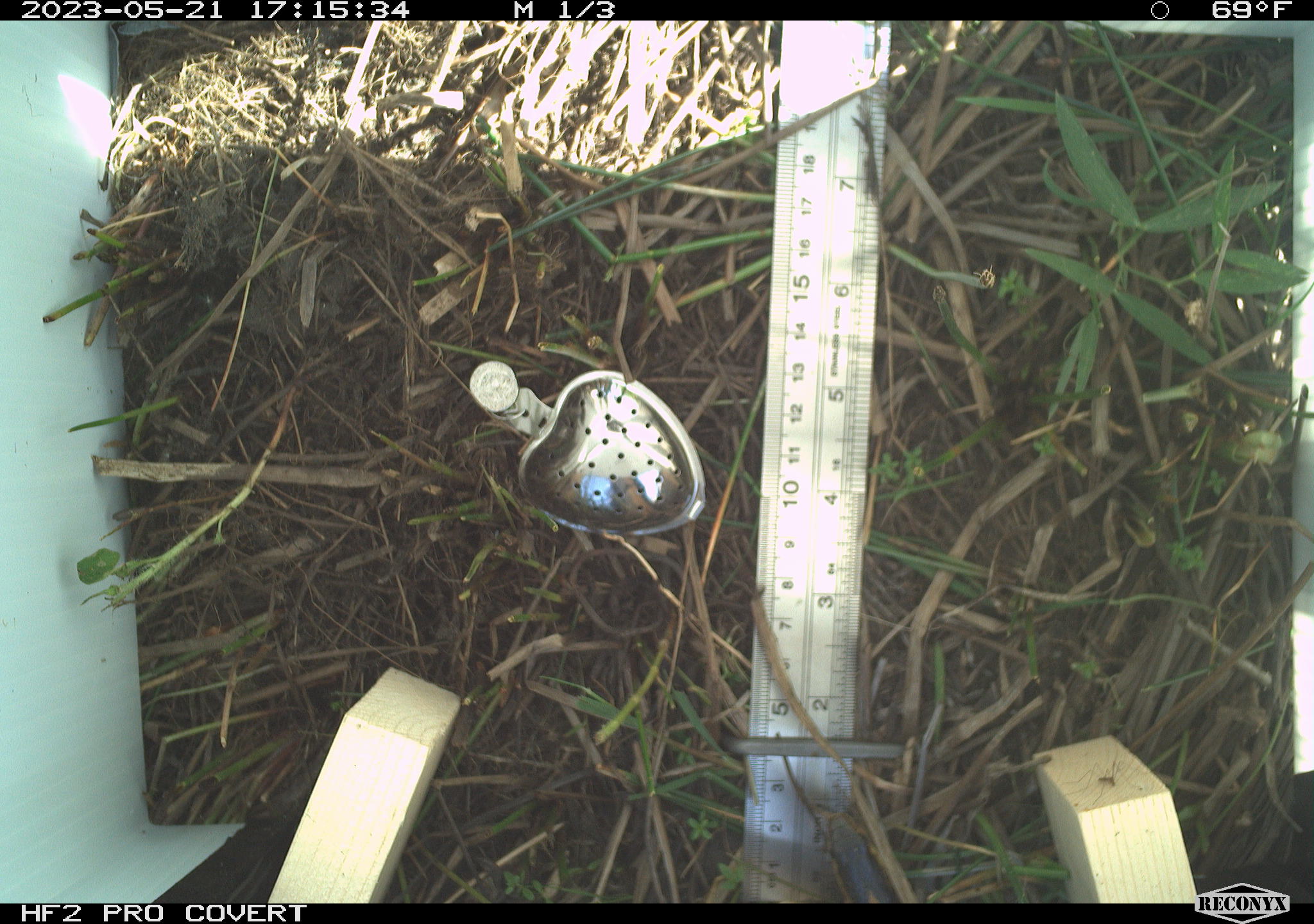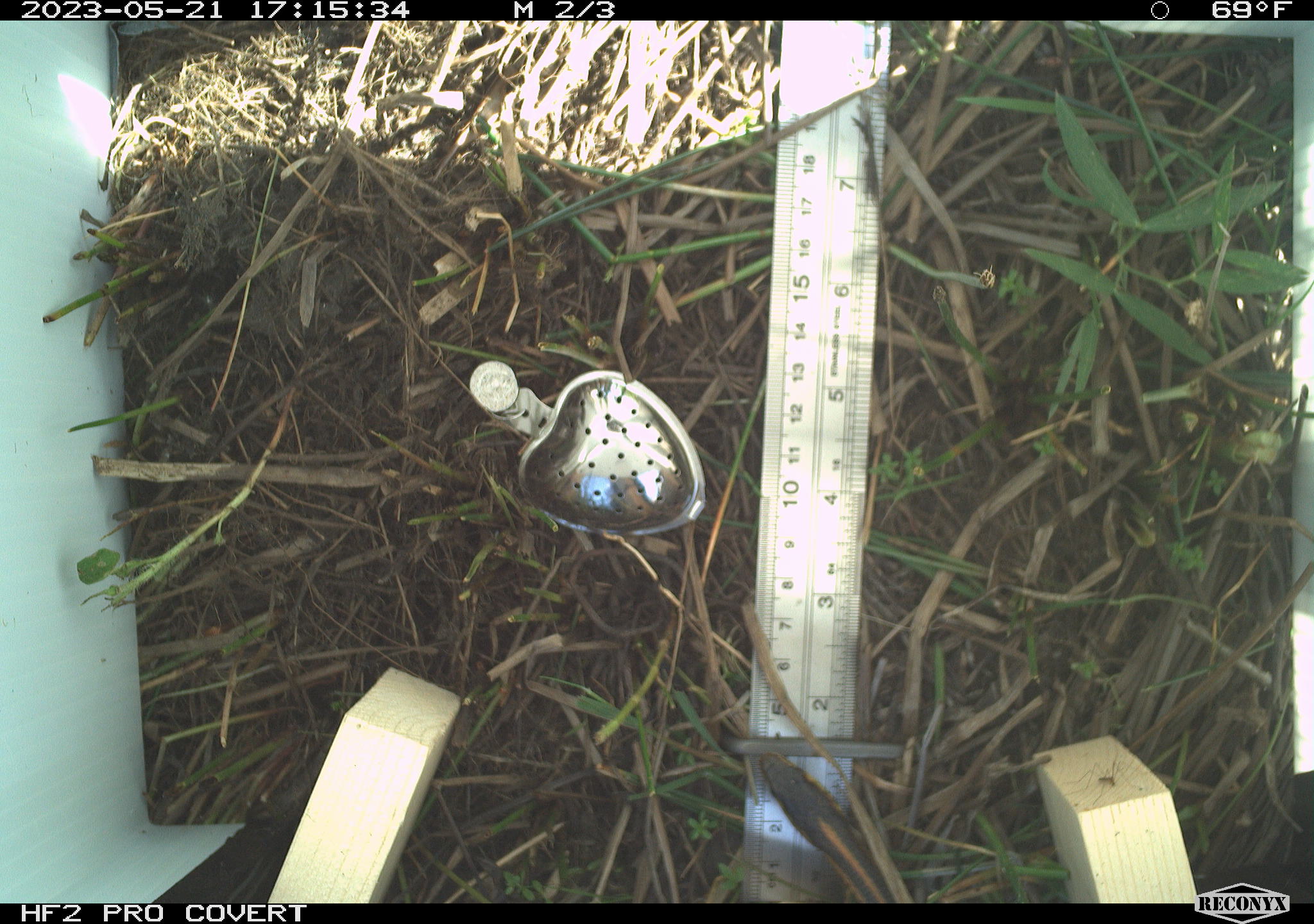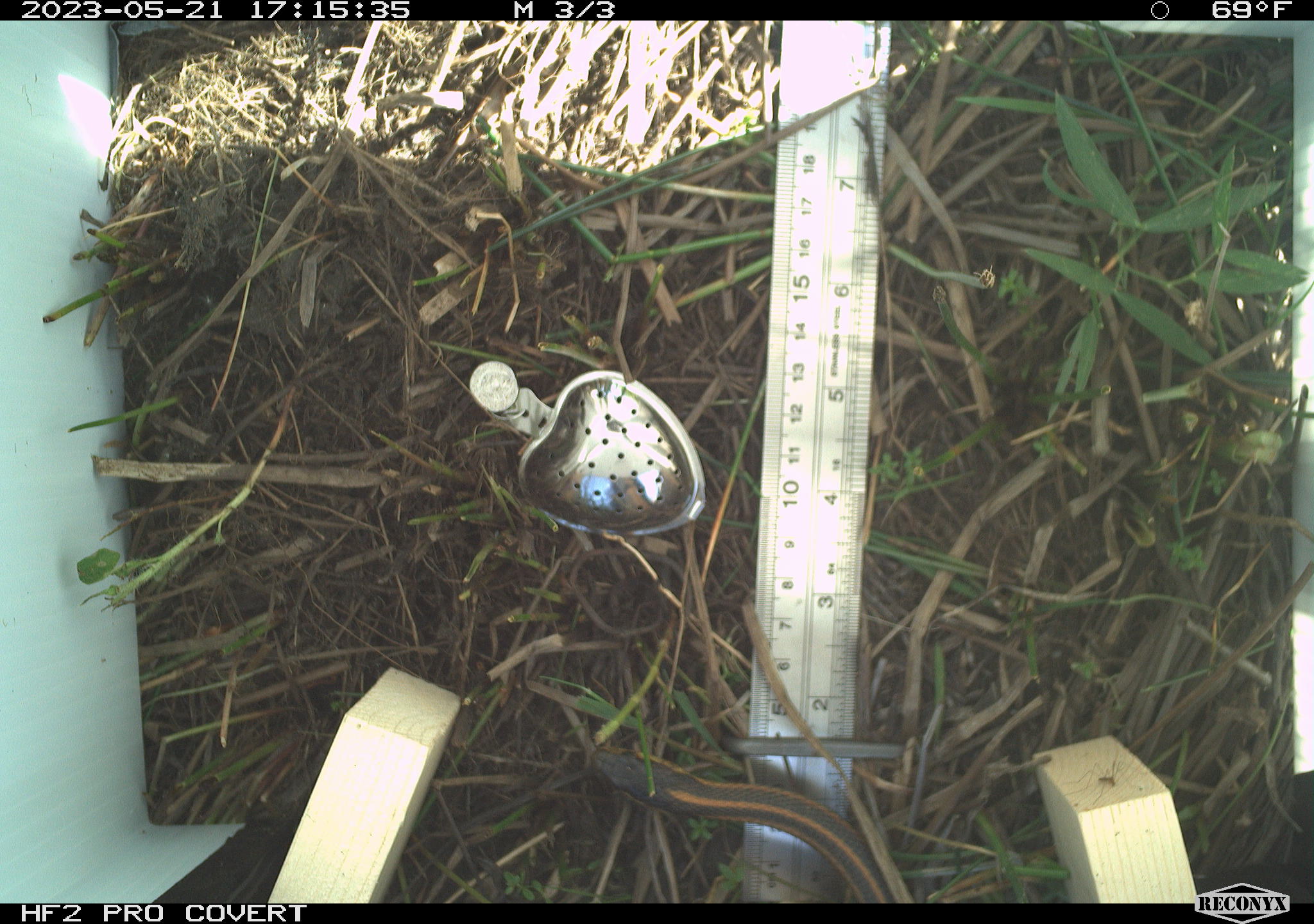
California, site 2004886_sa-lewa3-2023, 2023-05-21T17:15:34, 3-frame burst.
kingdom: Animalia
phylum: Chordata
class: Reptilia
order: Squamata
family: Colubridae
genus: Thamnophis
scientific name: Thamnophis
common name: american gartersnakes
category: thamnophis species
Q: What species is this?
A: Thamnophis species (american gartersnakes) (Thamnophis).